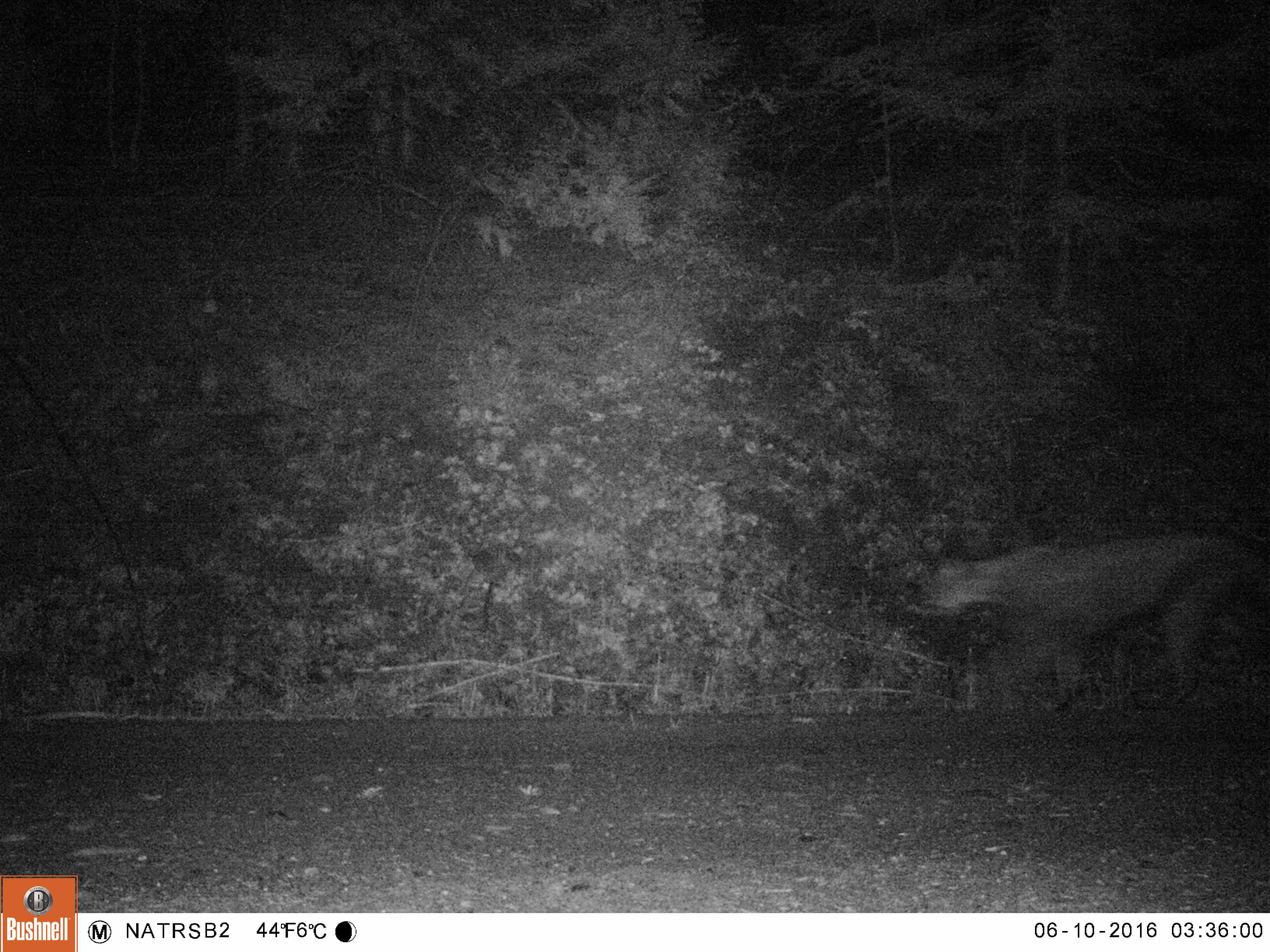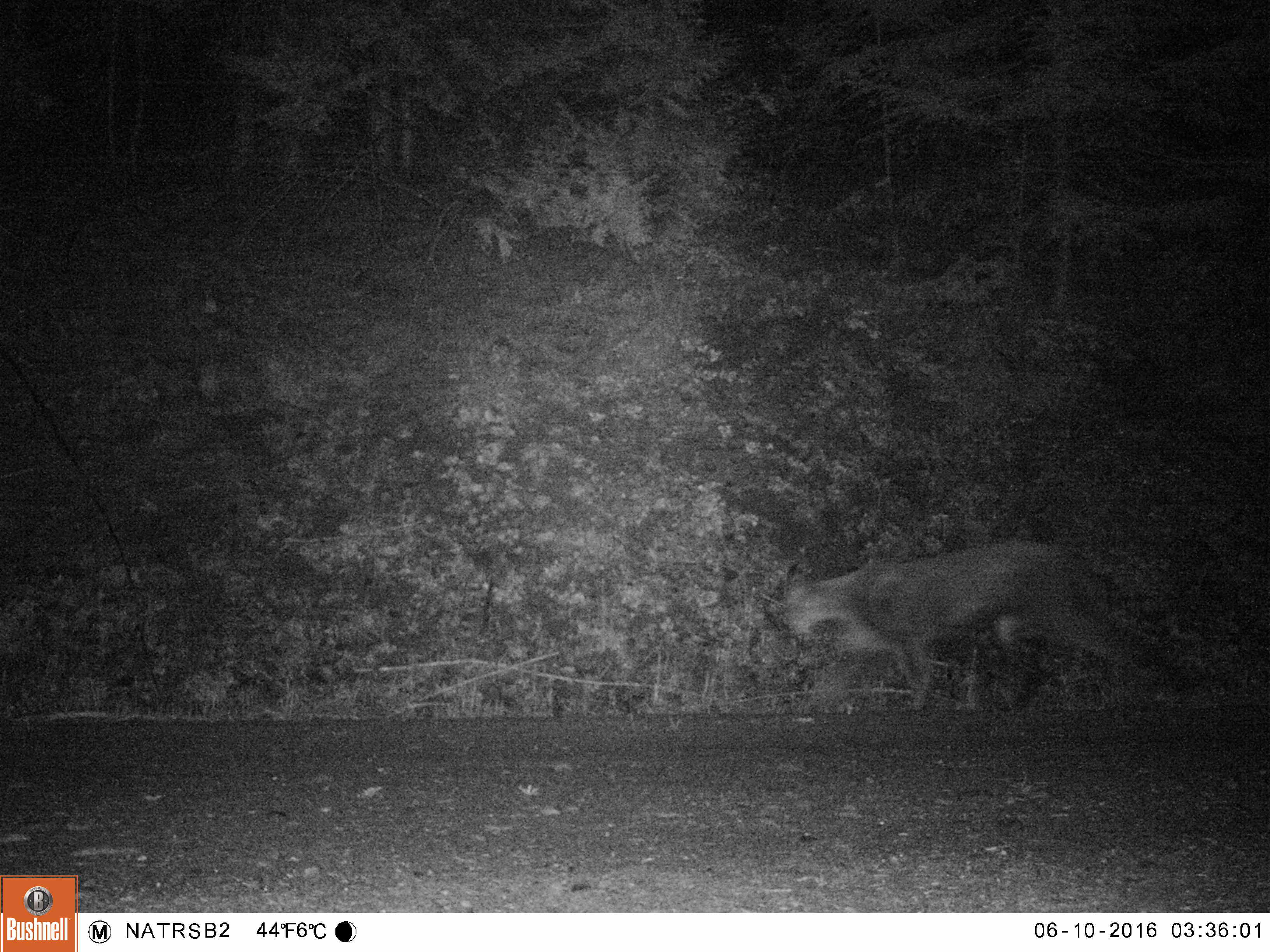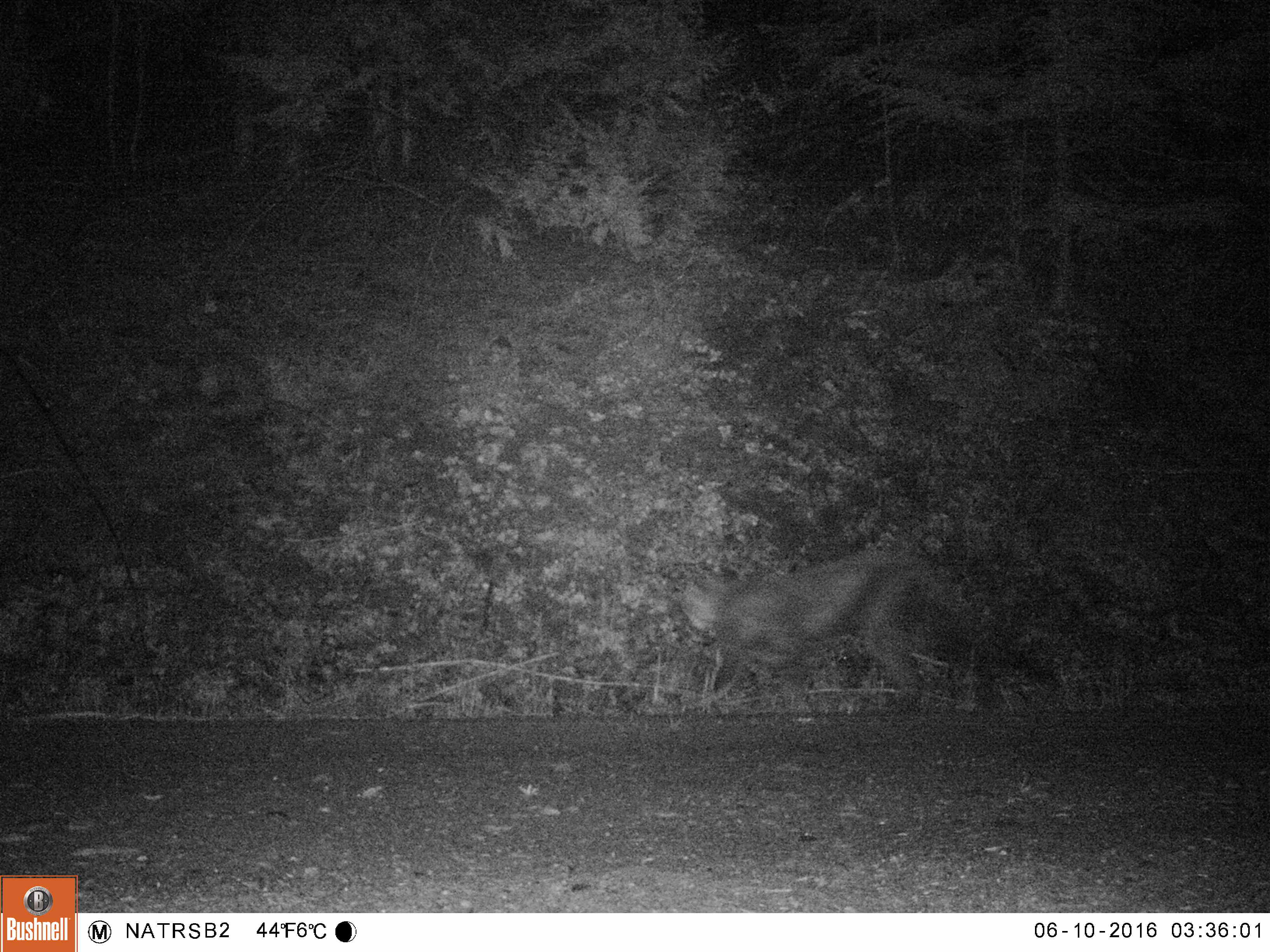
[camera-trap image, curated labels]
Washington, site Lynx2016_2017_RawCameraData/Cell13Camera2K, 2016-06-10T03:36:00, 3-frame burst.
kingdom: Animalia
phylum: Chordata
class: Mammalia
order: Carnivora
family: Felidae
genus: Puma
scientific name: Puma concolor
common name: mountain lion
Puma concolor (mountain lion). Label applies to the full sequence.